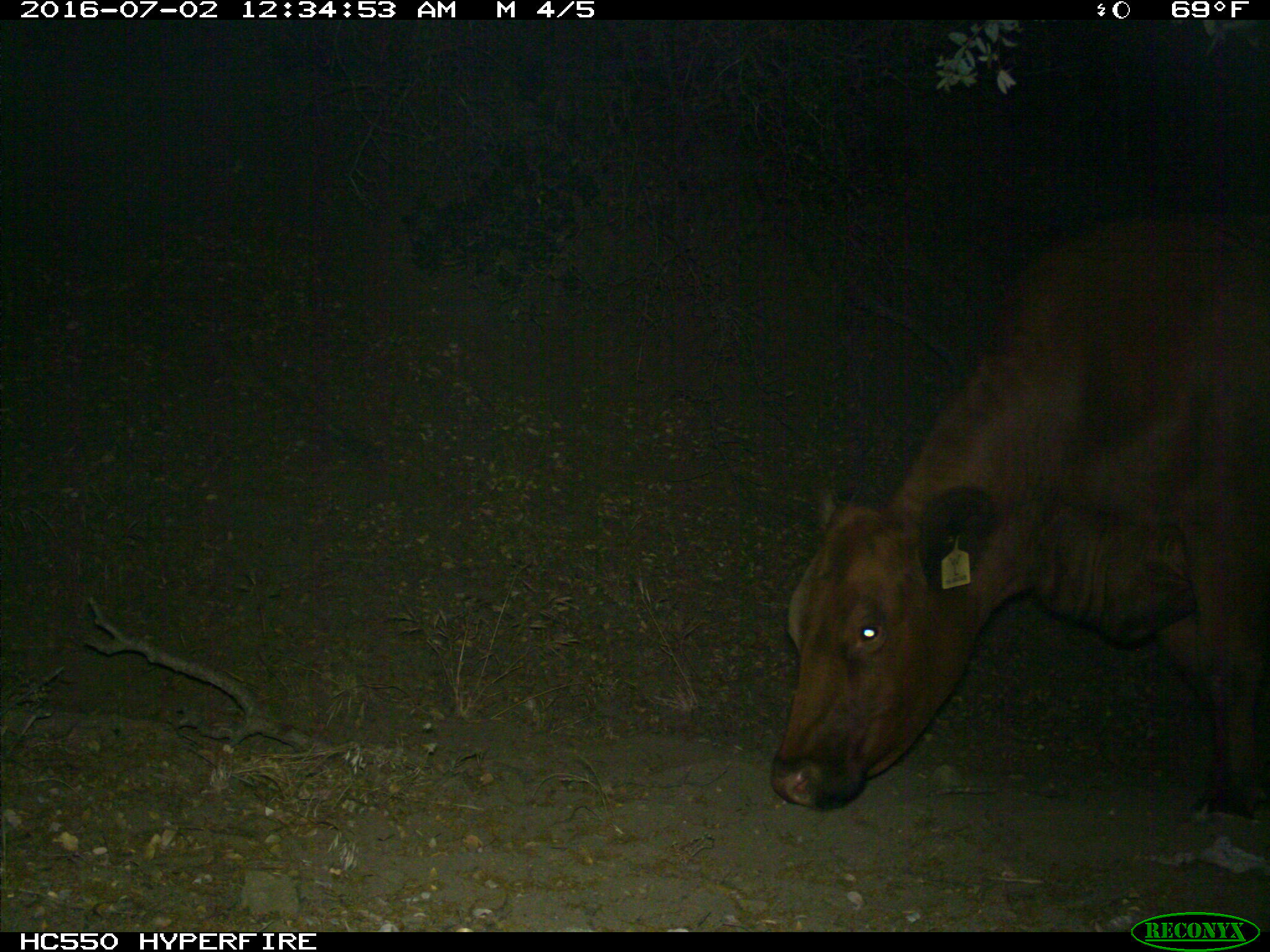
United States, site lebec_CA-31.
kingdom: Animalia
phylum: Chordata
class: Mammalia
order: Artiodactyla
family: Bovidae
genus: Bos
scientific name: Bos taurus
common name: domestic cow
Bos taurus (domestic cow).